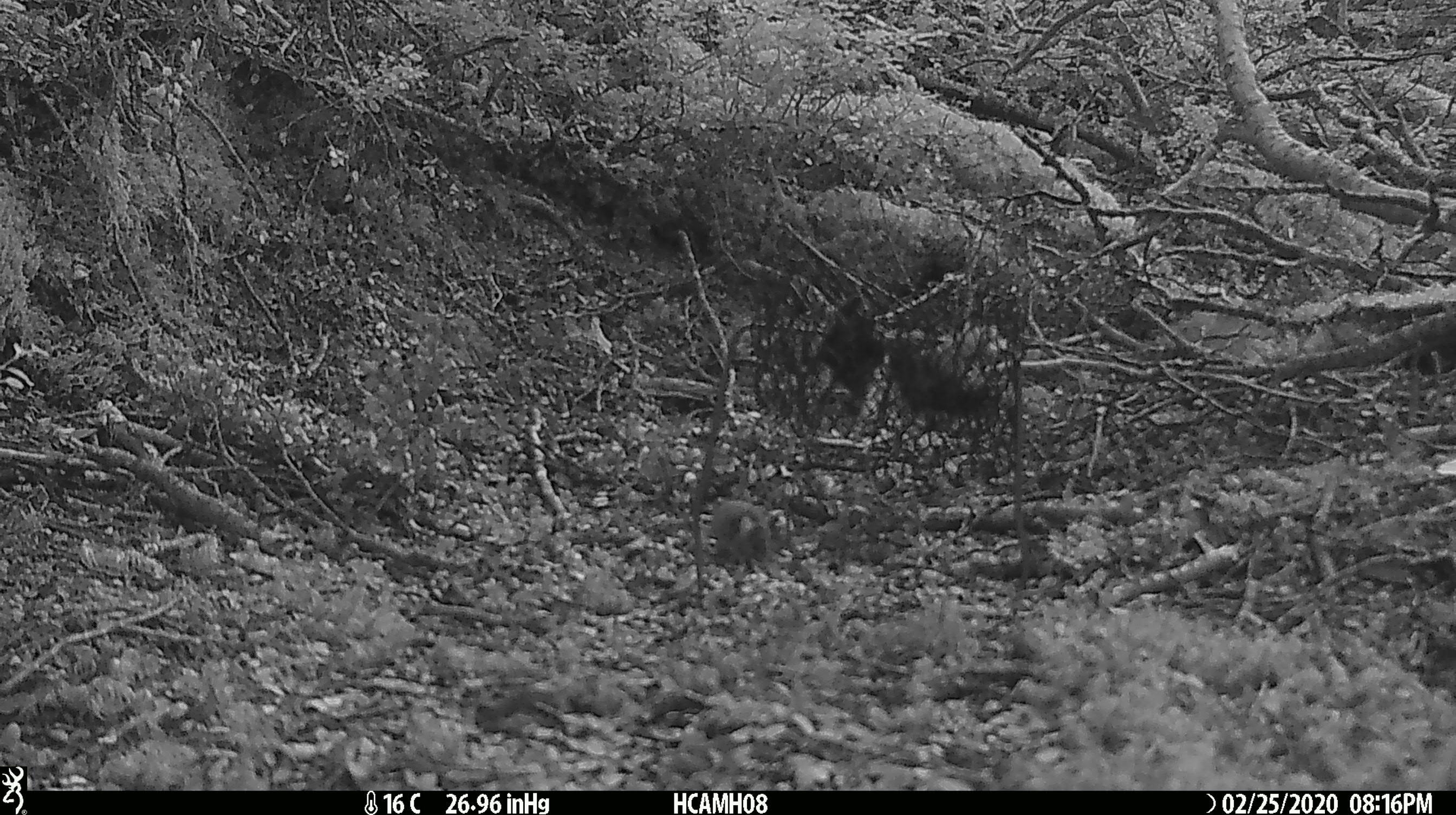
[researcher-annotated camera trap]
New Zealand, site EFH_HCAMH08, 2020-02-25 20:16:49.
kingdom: Animalia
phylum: Chordata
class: Mammalia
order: Rodentia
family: Muridae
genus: Mus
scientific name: Mus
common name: mouse